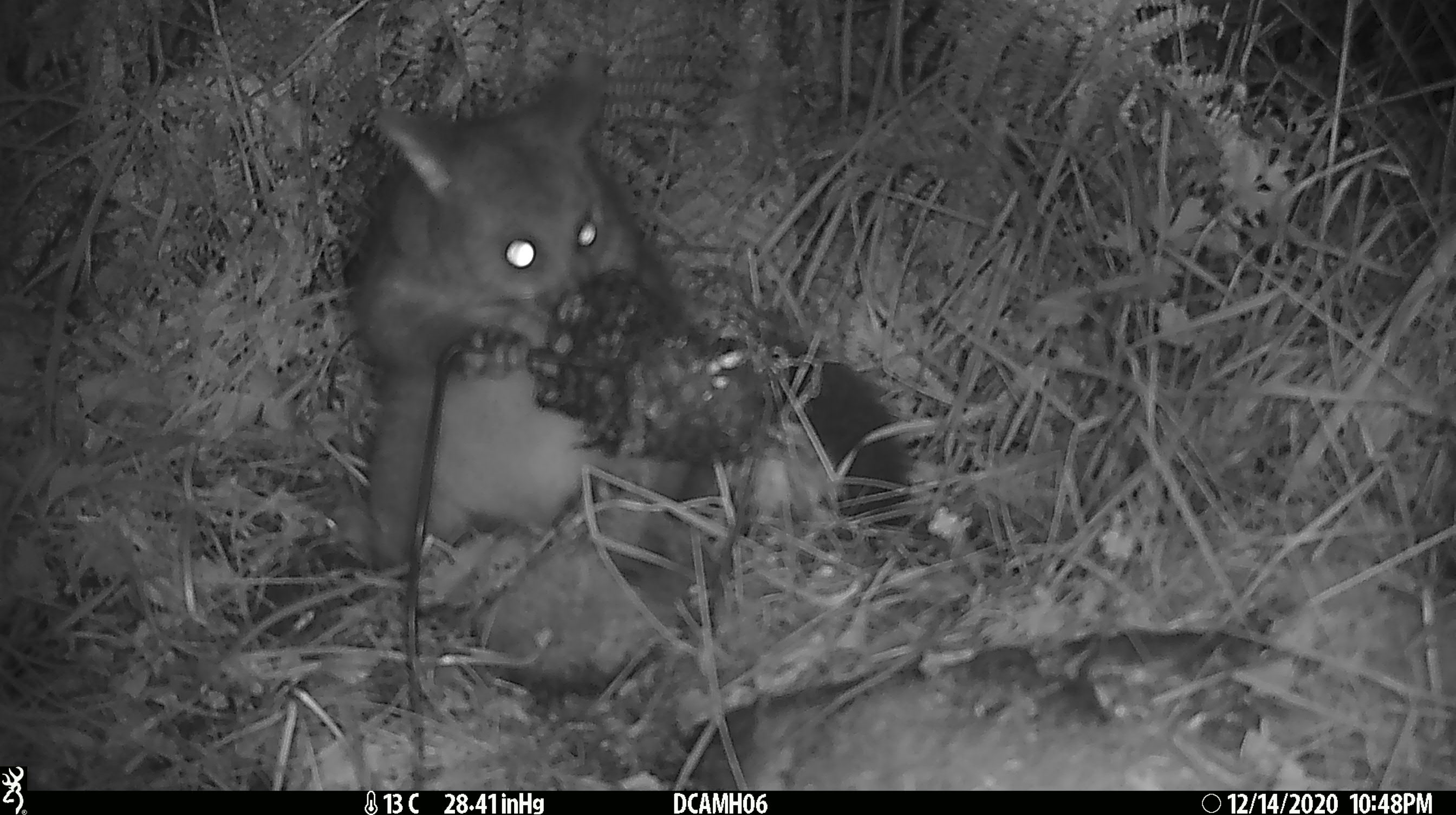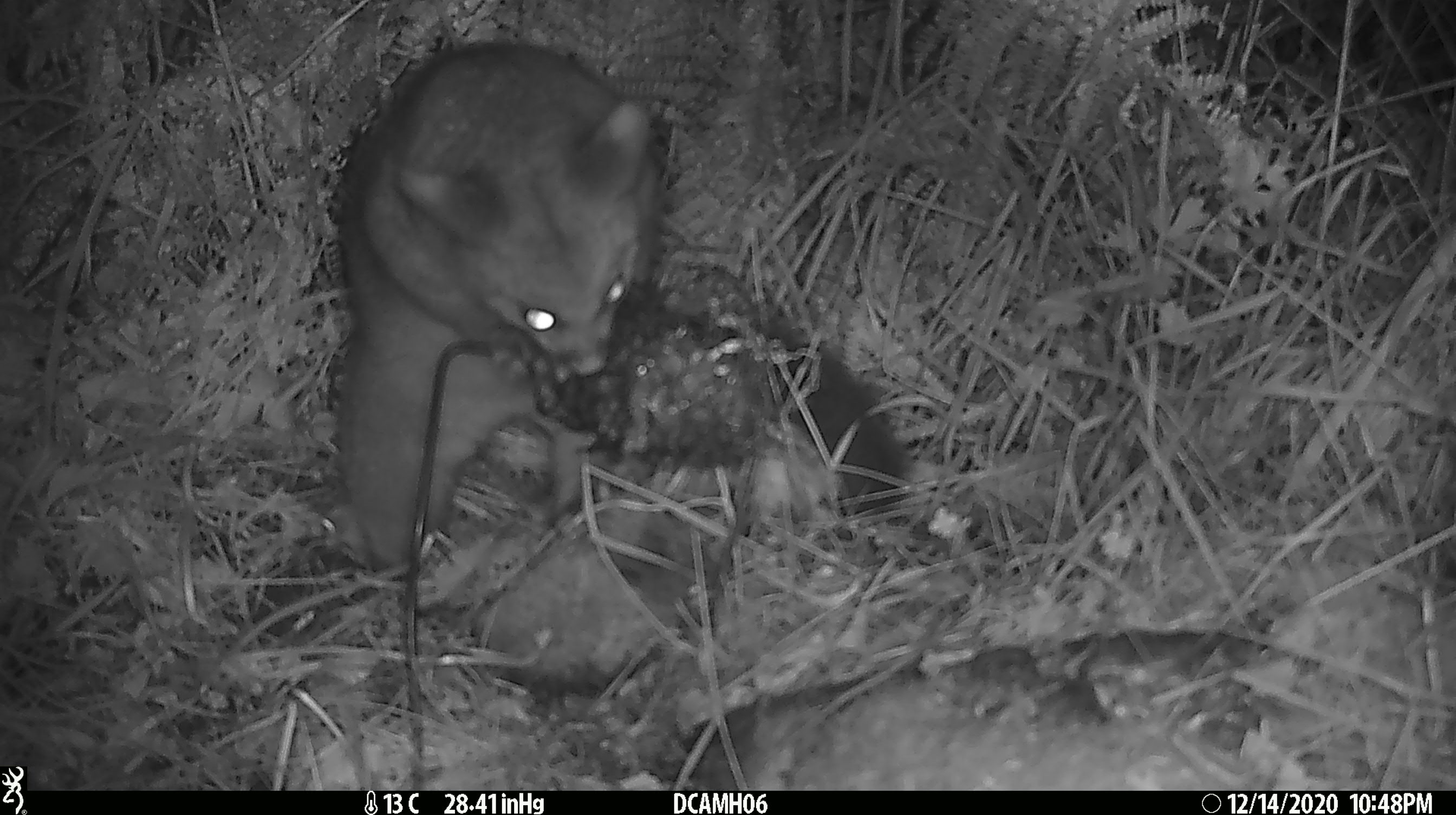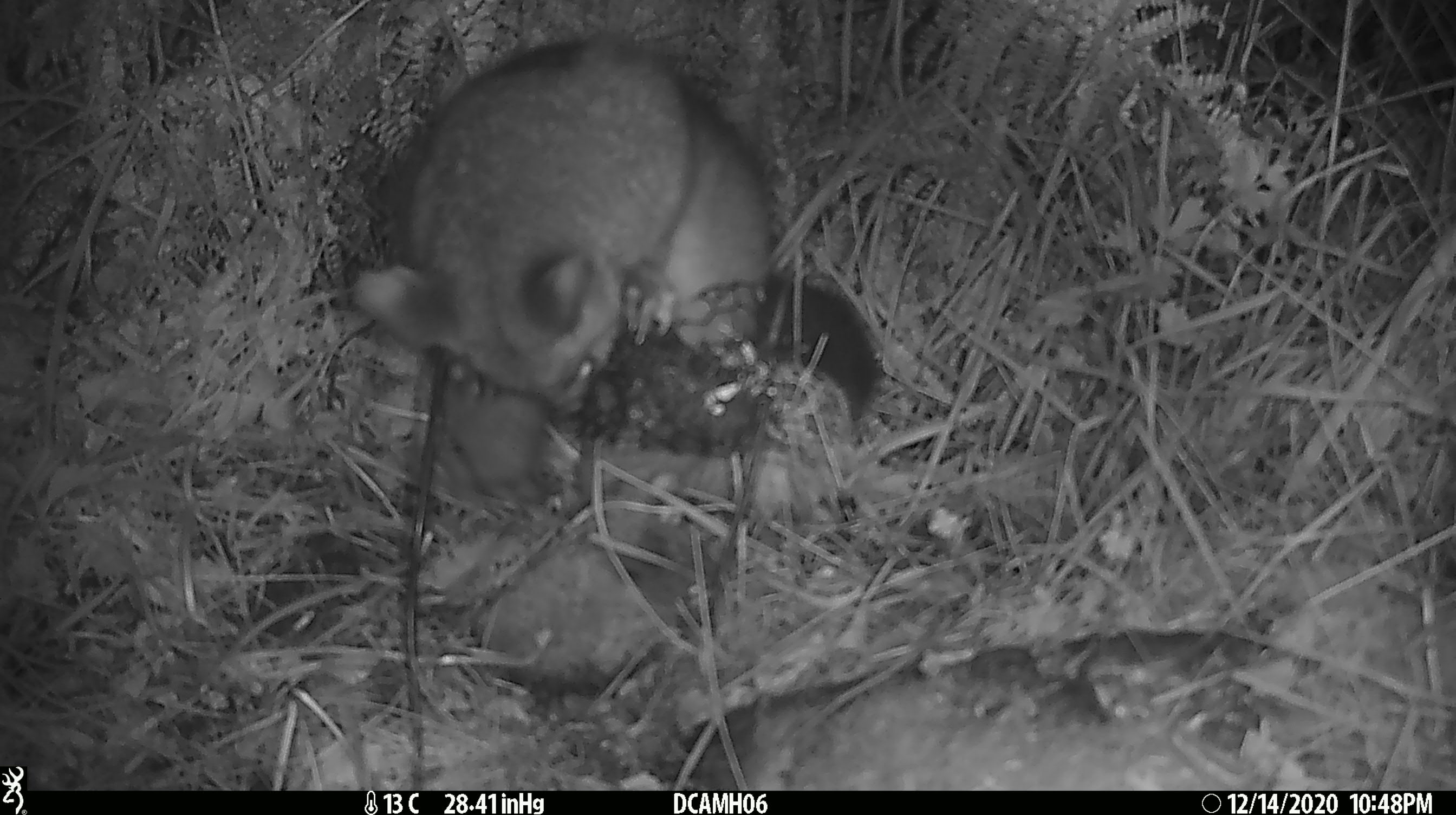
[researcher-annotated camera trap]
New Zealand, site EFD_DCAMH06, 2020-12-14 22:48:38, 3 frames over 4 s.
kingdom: Animalia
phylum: Chordata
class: Mammalia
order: Diprotodontia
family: Phalangeridae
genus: Trichosurus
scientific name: Trichosurus vulpecula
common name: common brushtail possum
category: possum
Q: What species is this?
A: Possum (common brushtail possum) (Trichosurus vulpecula).